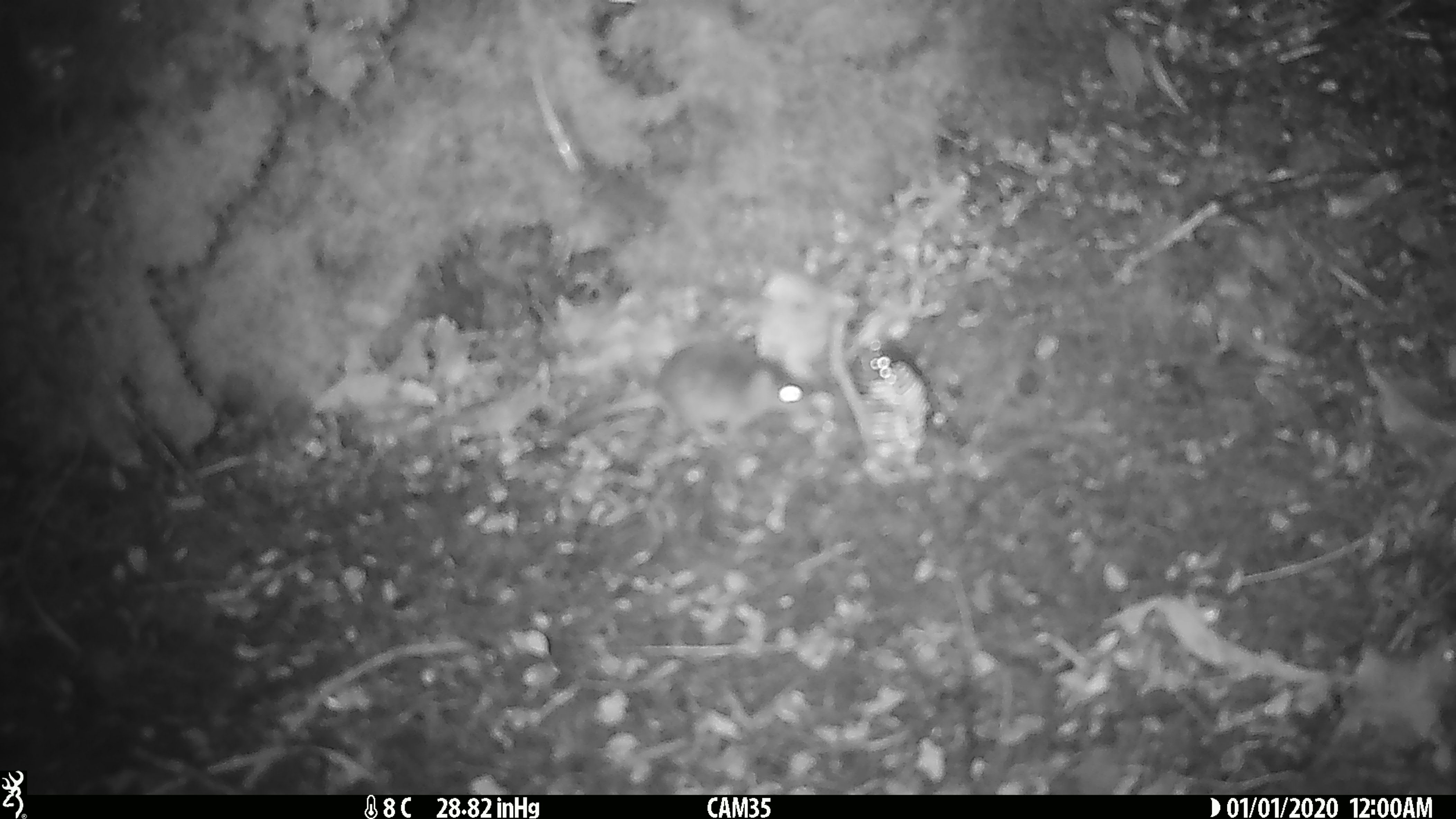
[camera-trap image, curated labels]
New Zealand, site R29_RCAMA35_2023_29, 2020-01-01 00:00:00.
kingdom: Animalia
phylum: Chordata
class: Mammalia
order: Rodentia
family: Muridae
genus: Mus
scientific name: Mus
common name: mouse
Mouse (Mus).